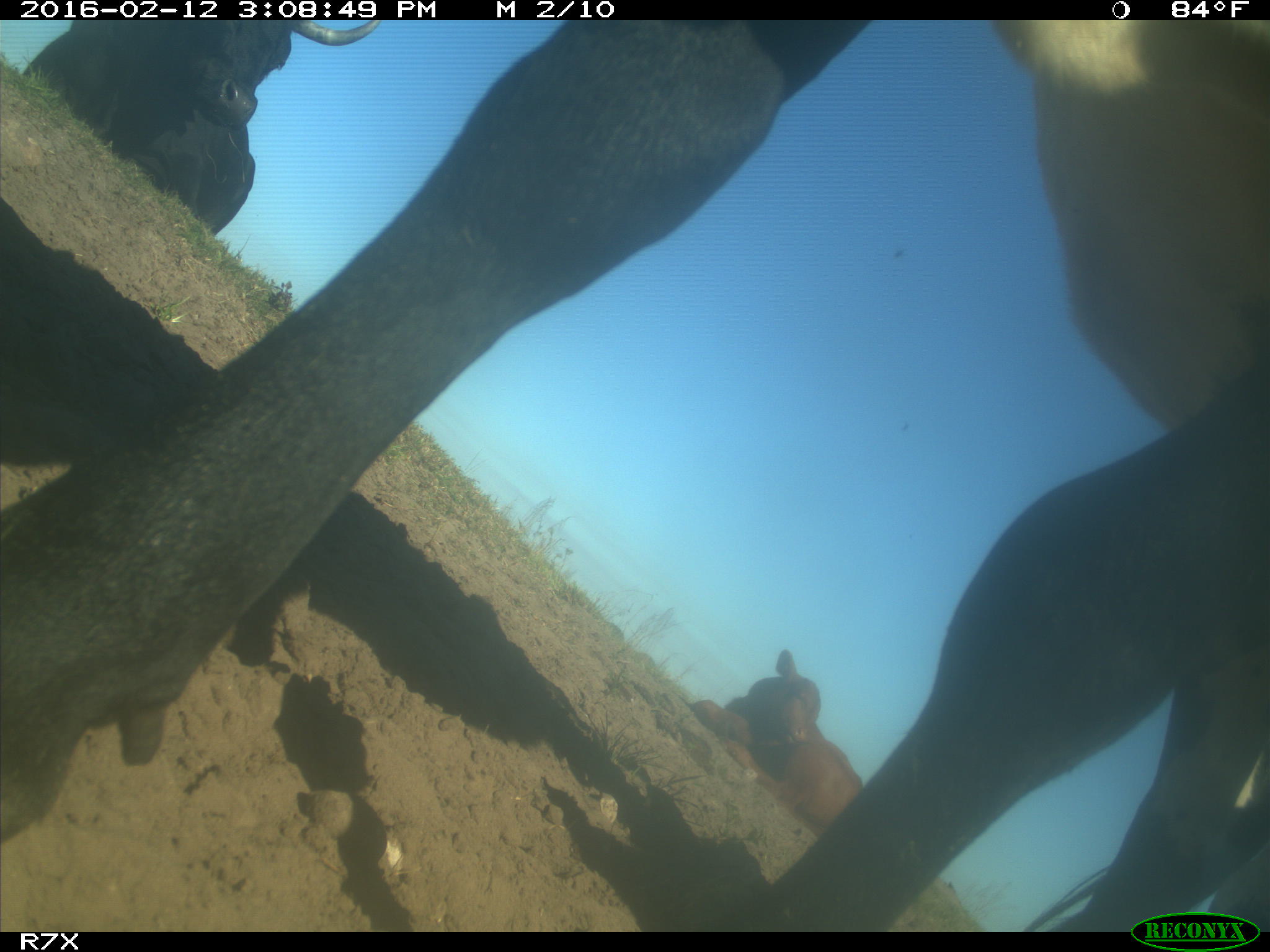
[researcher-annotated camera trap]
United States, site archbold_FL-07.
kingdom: Animalia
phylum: Chordata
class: Mammalia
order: Artiodactyla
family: Bovidae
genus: Bos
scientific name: Bos taurus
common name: domestic cow